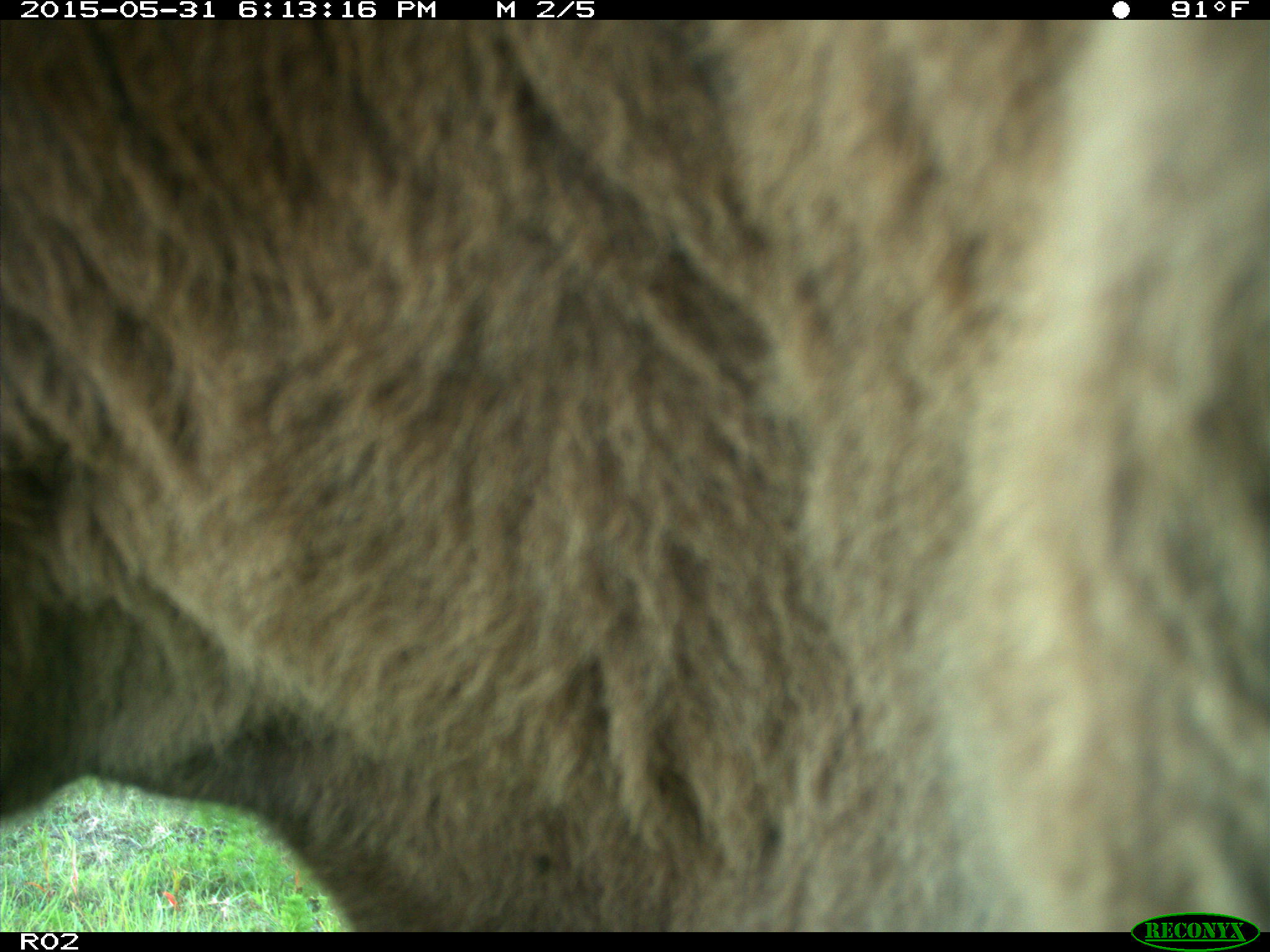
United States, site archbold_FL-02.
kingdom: Animalia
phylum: Chordata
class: Mammalia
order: Artiodactyla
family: Bovidae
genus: Bos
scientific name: Bos taurus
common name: domestic cow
Bos taurus (domestic cow).